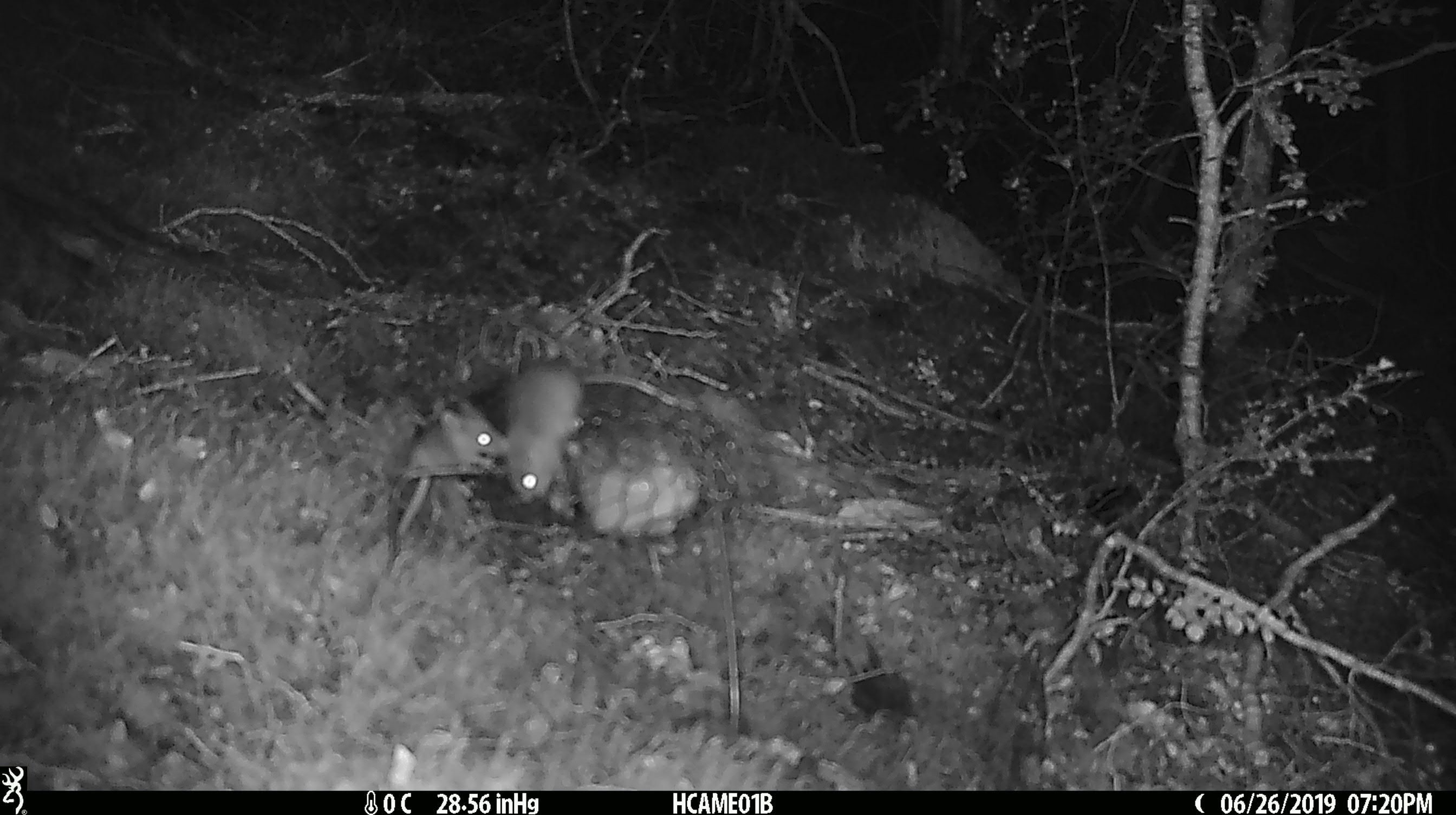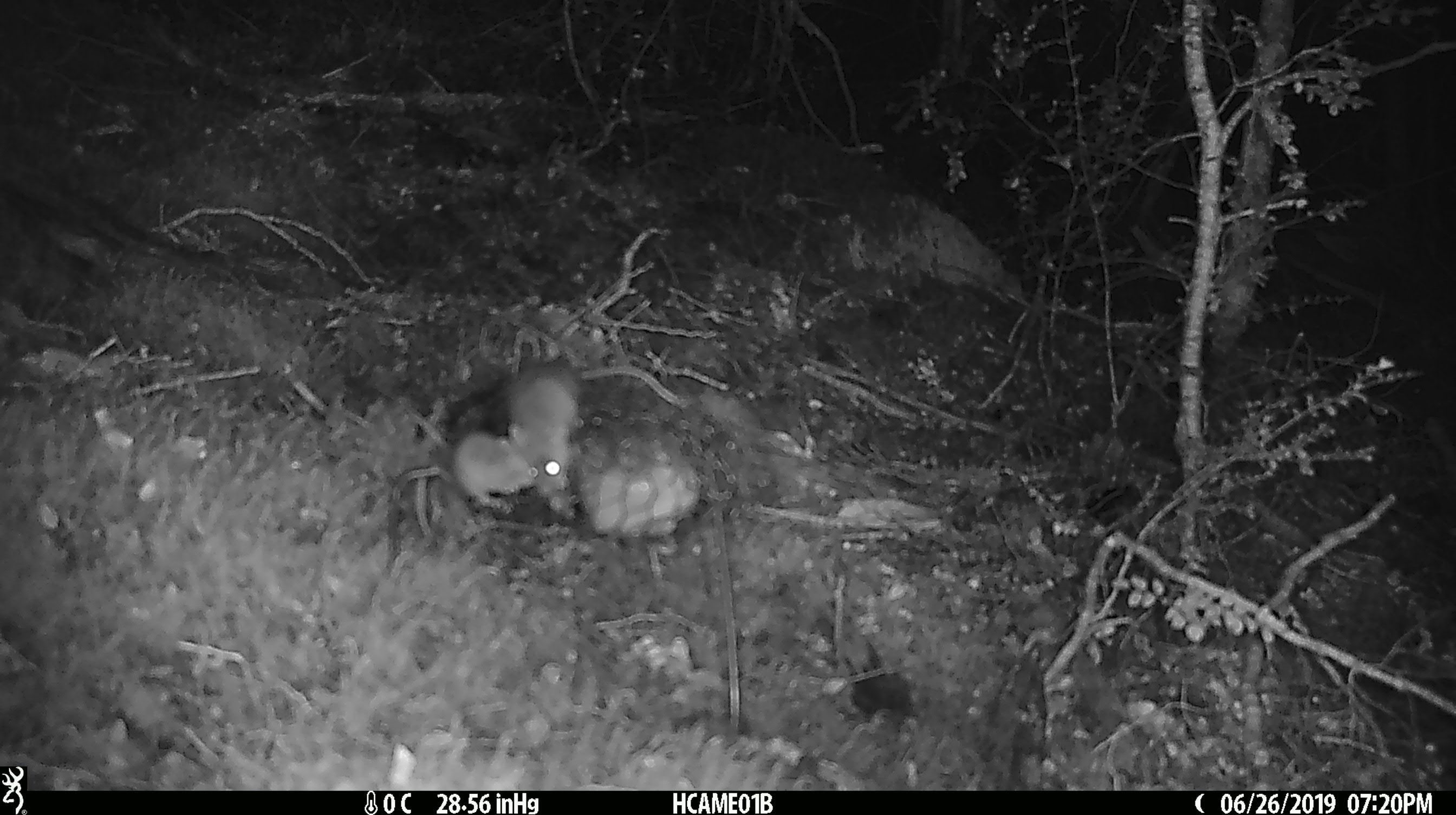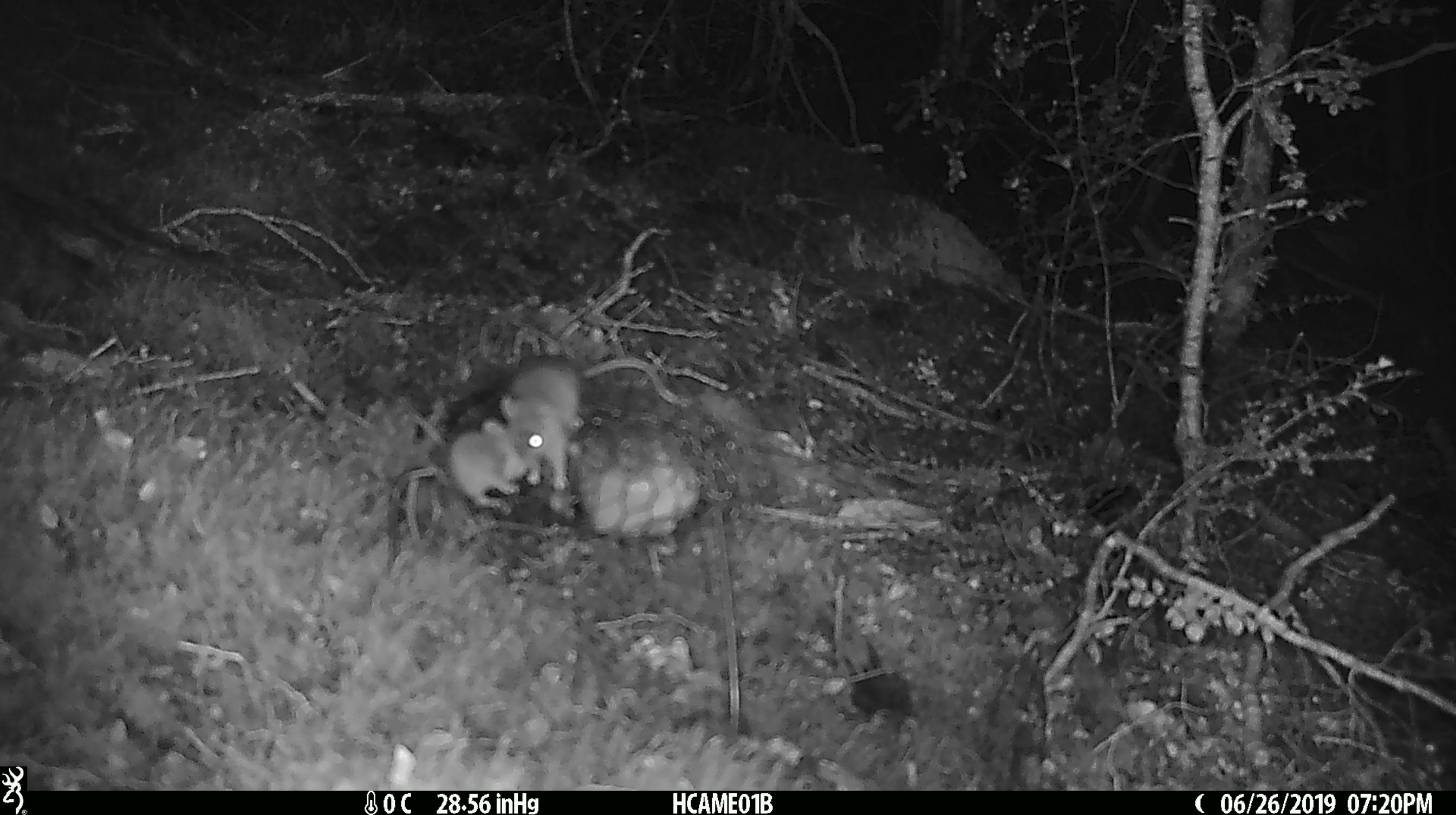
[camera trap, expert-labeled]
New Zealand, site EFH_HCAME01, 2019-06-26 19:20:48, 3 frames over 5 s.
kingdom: Animalia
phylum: Chordata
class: Mammalia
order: Rodentia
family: Muridae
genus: Mus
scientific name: Mus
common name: mouse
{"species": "mouse (Mus)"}